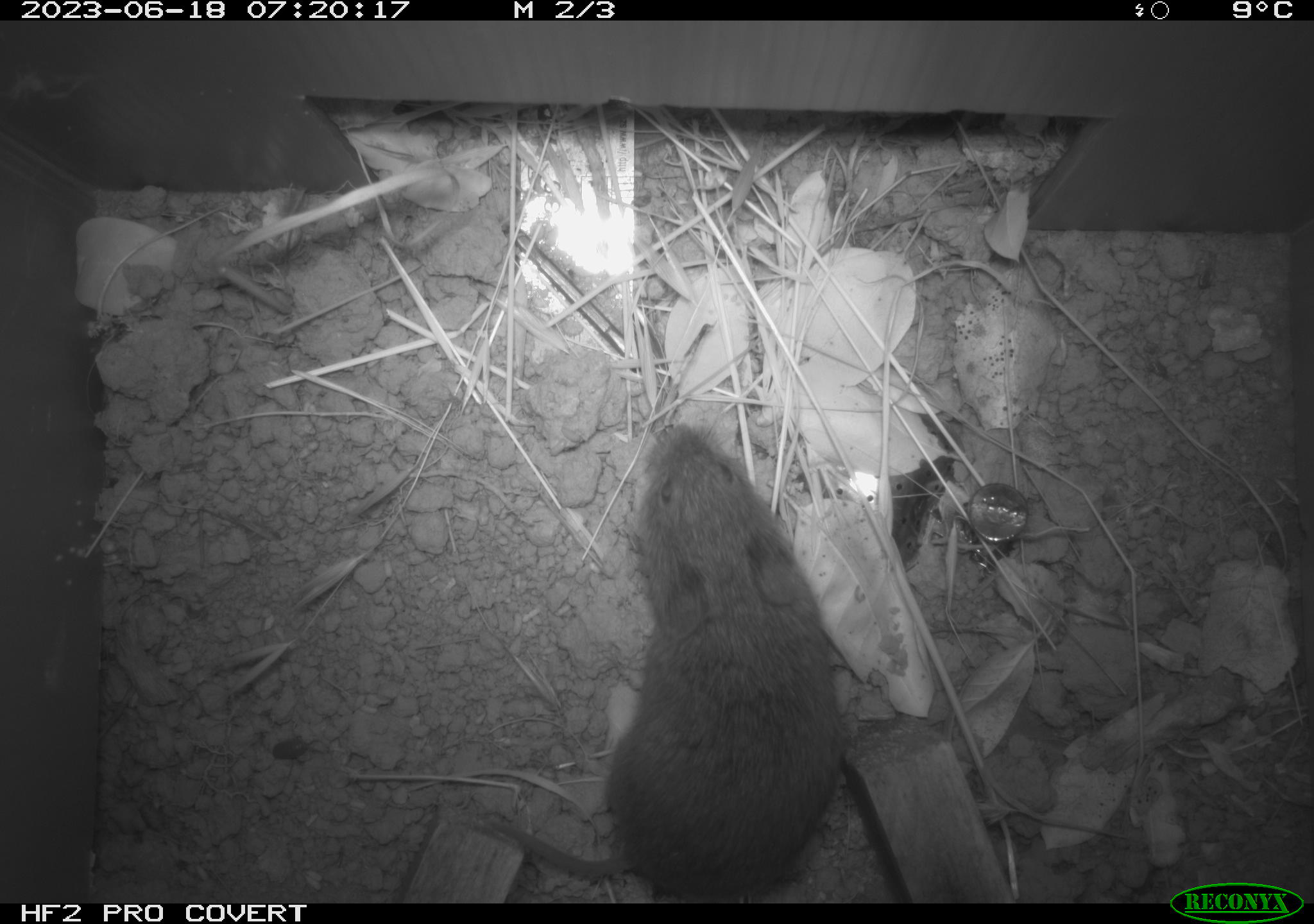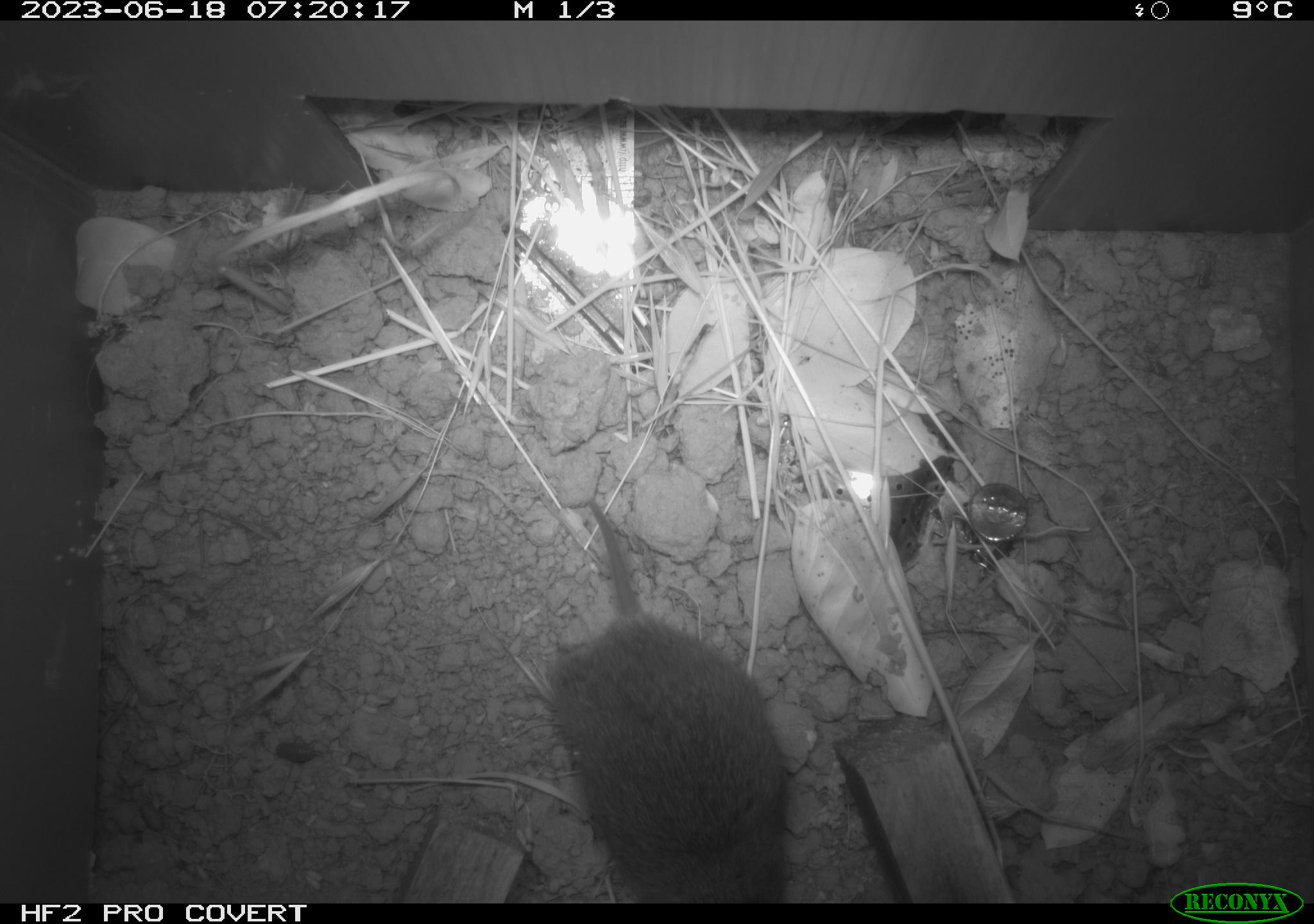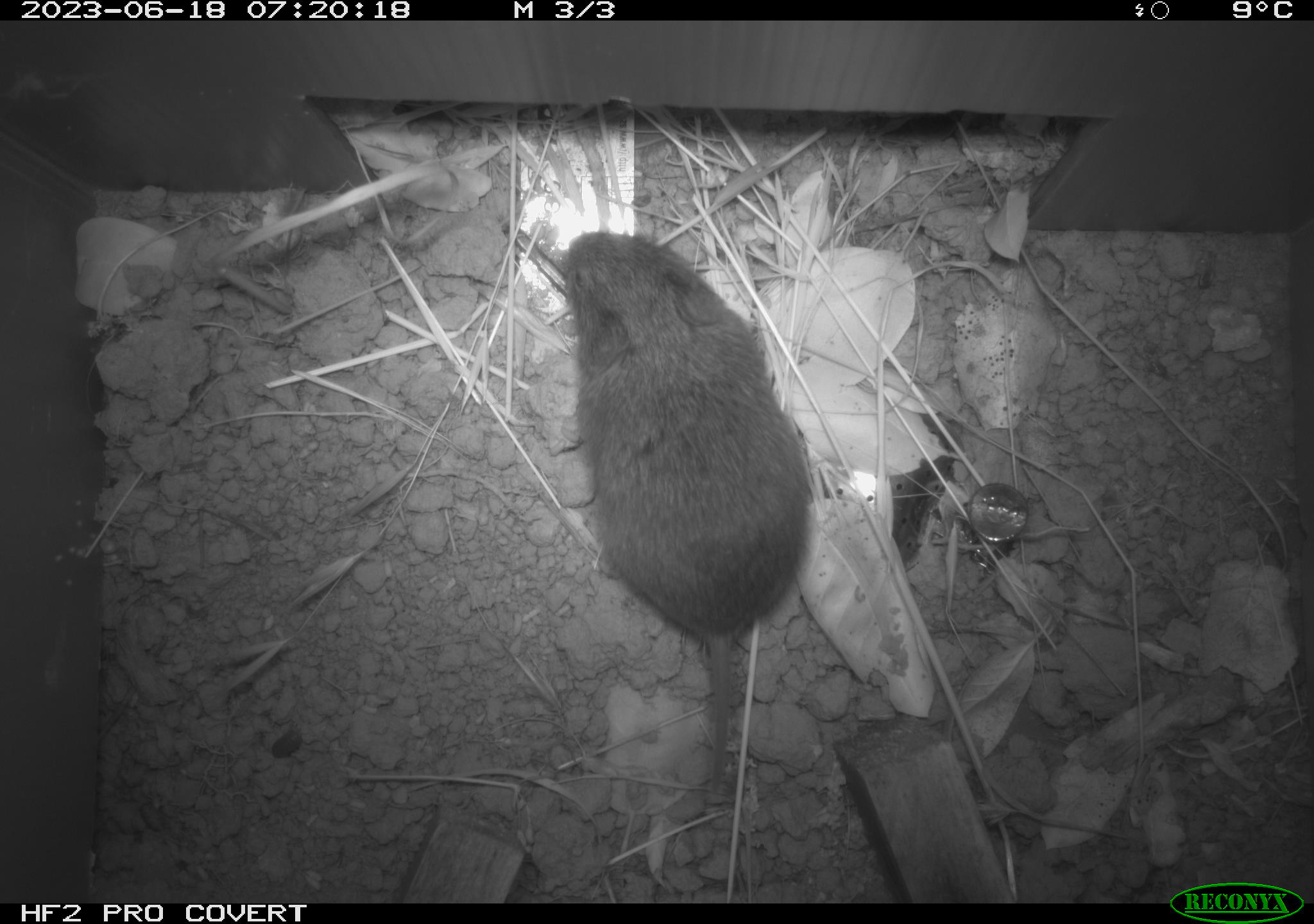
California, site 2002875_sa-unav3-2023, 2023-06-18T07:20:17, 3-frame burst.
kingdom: Animalia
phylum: Chordata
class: Mammalia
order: Rodentia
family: Cricetidae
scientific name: Arvicolinae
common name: voles, lemmings, and muskrats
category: arvicolinae subfamily